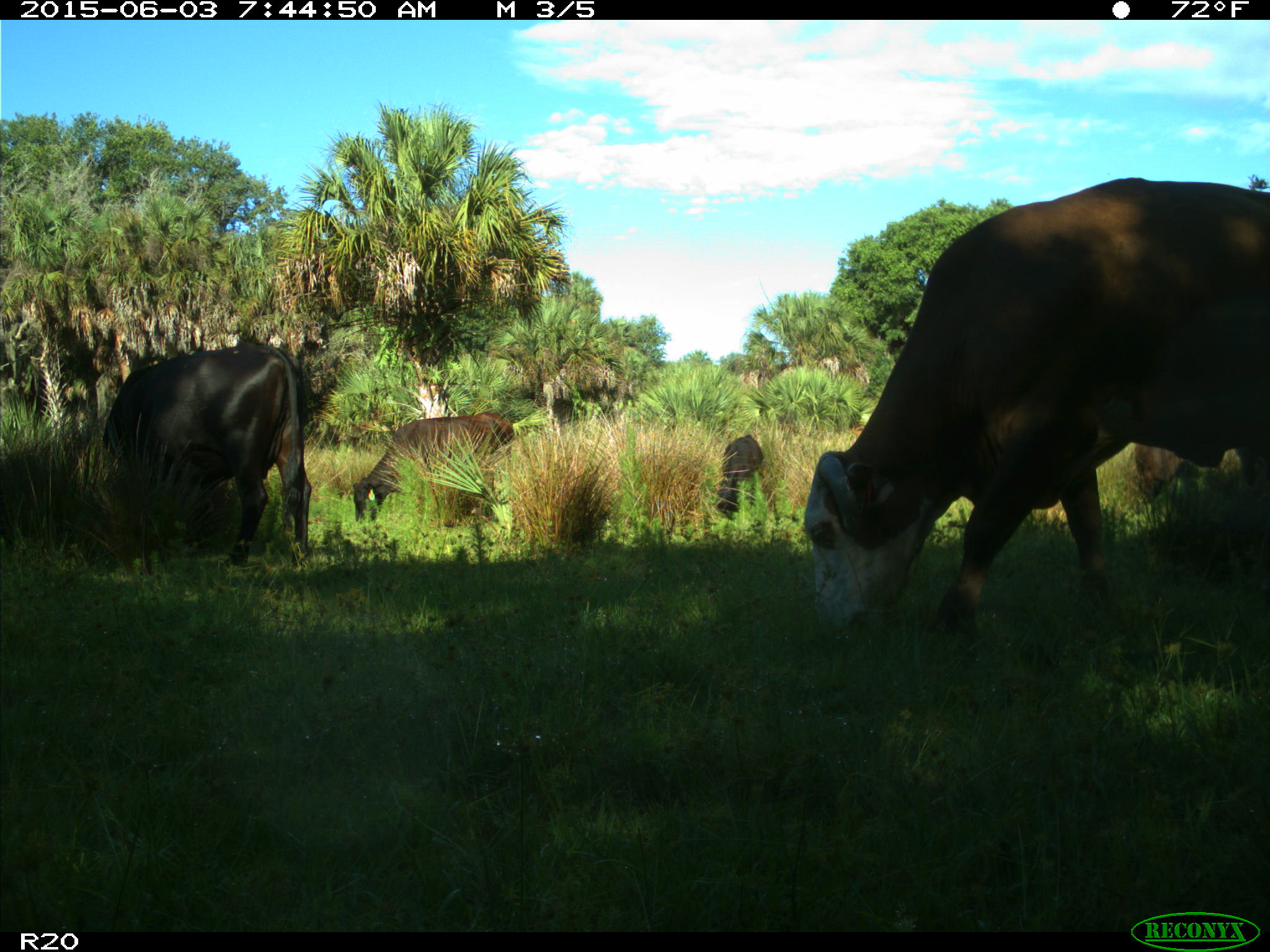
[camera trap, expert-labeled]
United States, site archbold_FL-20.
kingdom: Animalia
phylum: Chordata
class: Mammalia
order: Artiodactyla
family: Bovidae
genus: Bos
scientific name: Bos taurus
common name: domestic cow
Bos taurus (domestic cow).